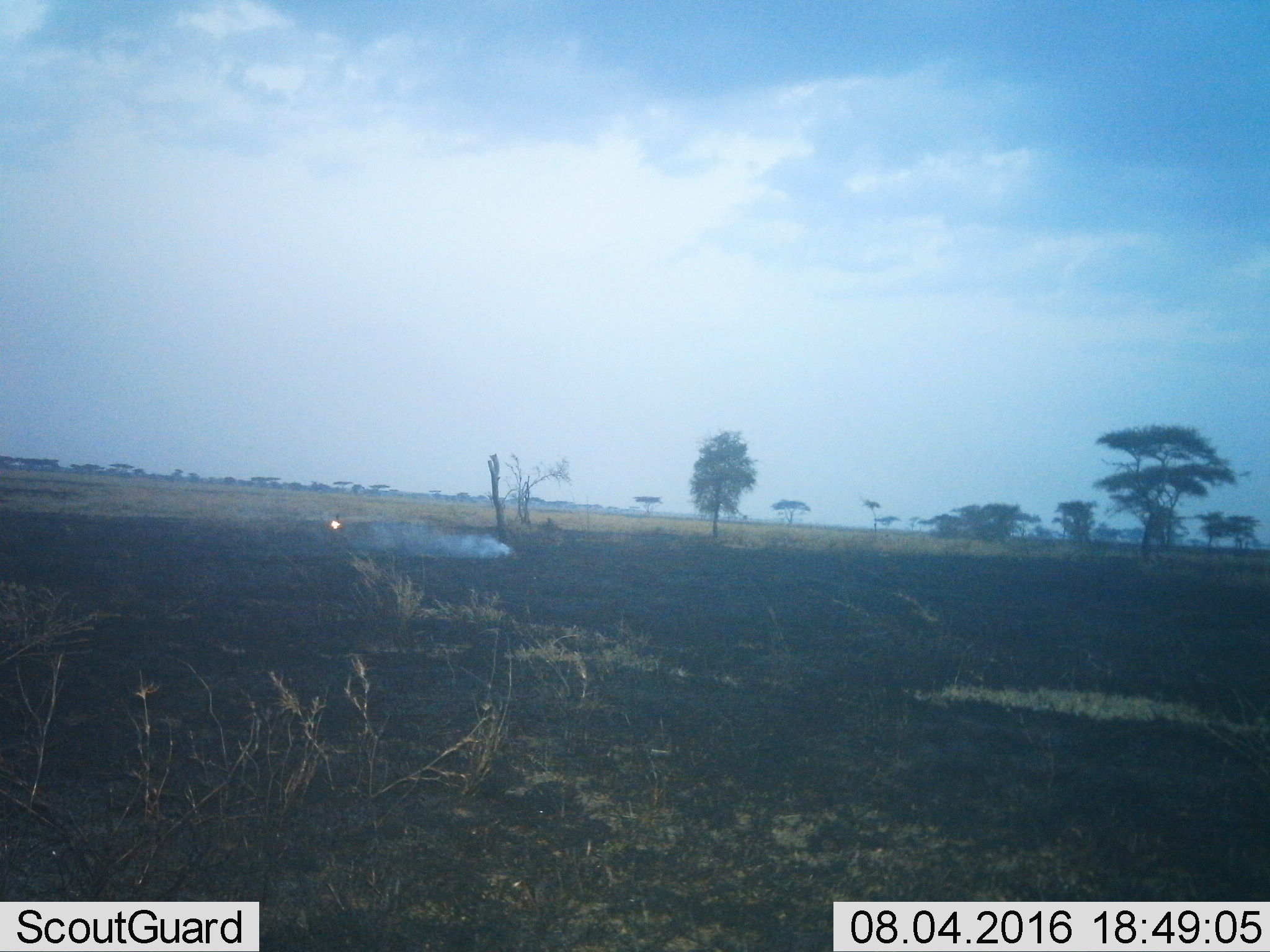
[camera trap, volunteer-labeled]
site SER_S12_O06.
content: unidentified animal